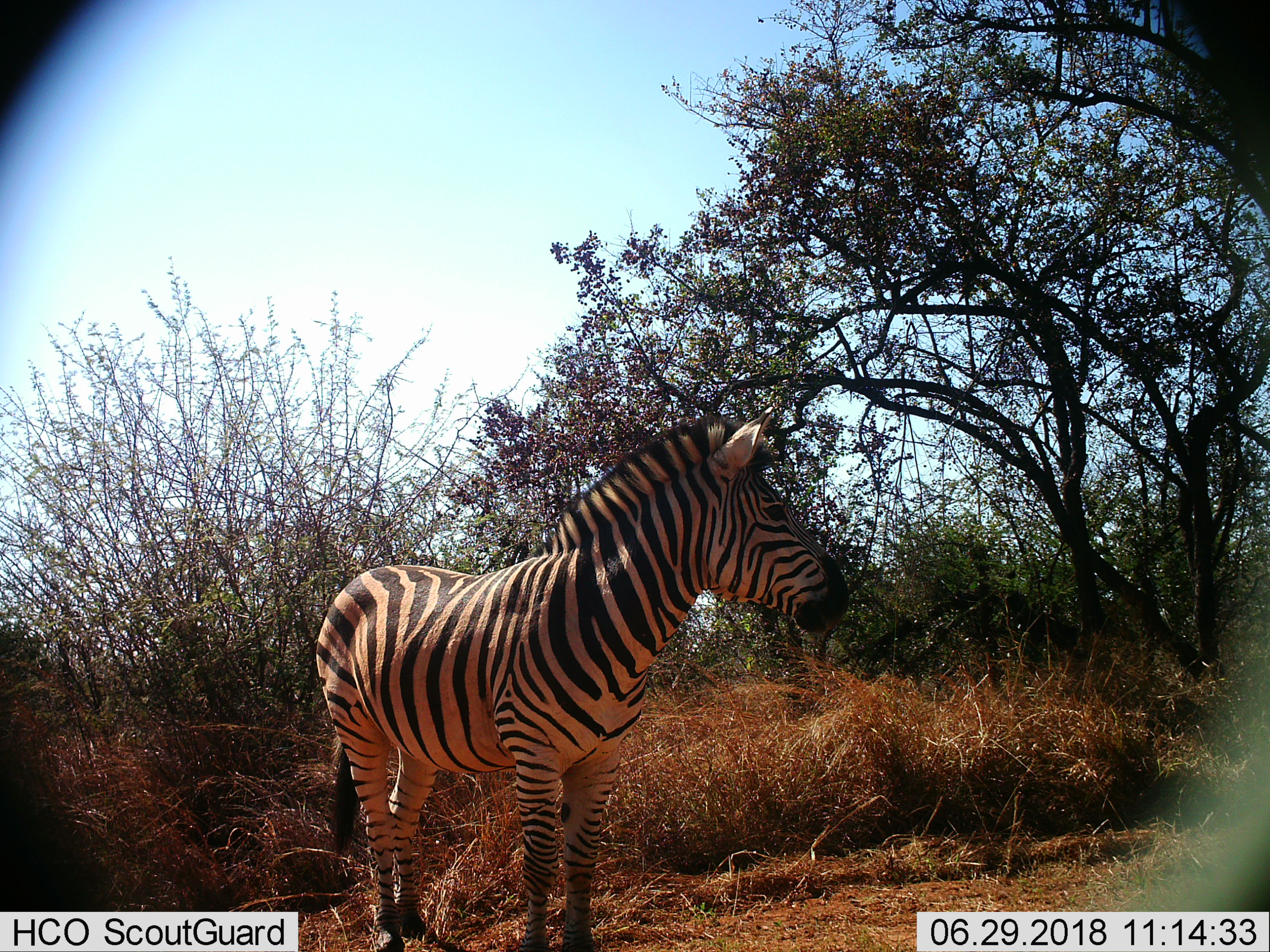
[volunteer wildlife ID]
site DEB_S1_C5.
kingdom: Animalia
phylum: Chordata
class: Mammalia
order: Perissodactyla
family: Equidae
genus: Equus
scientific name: Equus quagga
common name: plains zebra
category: zebraplains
Zebraplains (plains zebra) (Equus quagga), count 1. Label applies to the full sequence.